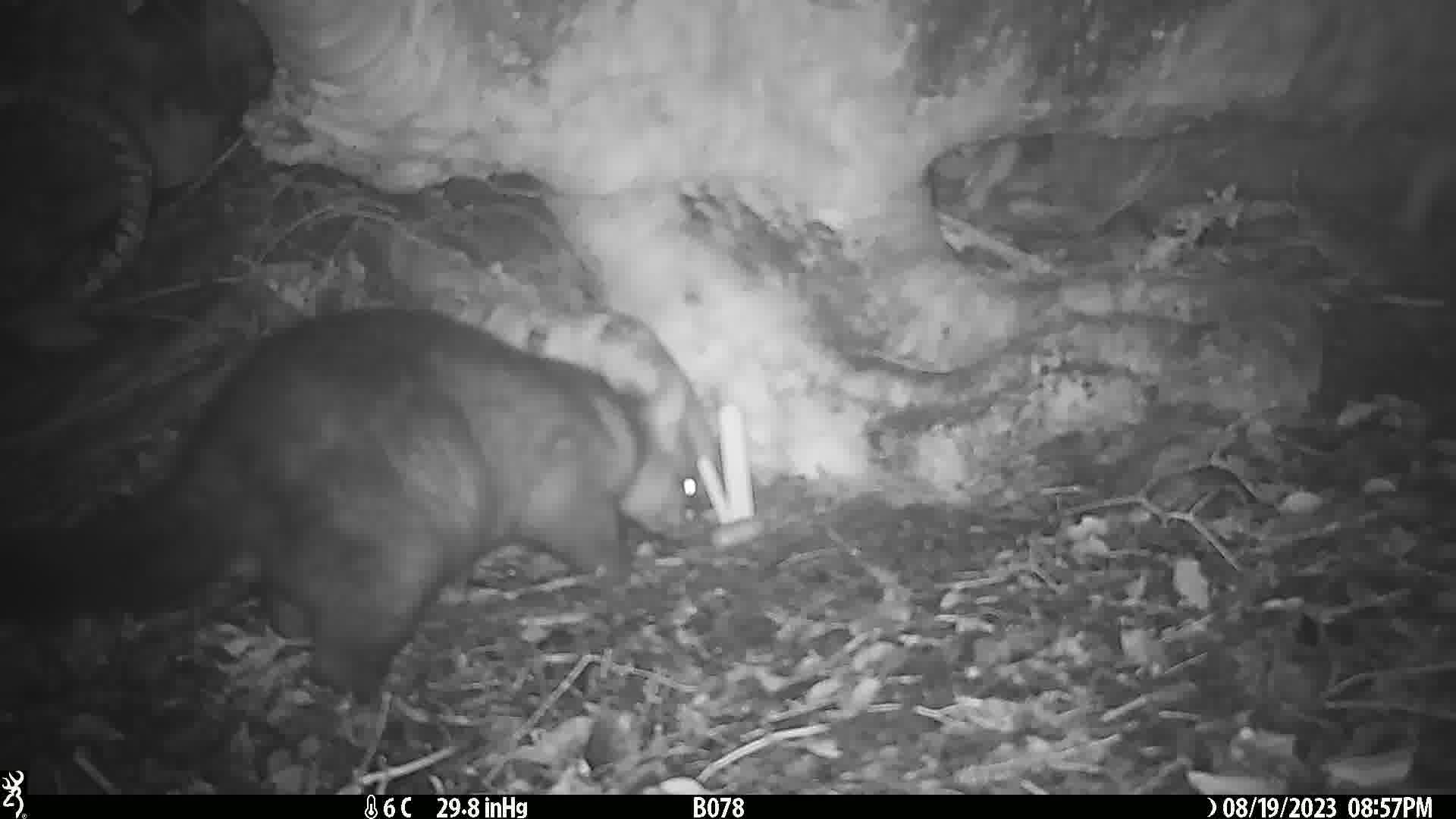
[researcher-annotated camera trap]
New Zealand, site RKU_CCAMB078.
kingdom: Animalia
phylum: Chordata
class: Mammalia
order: Diprotodontia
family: Phalangeridae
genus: Trichosurus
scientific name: Trichosurus vulpecula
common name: common brushtail possum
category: possum